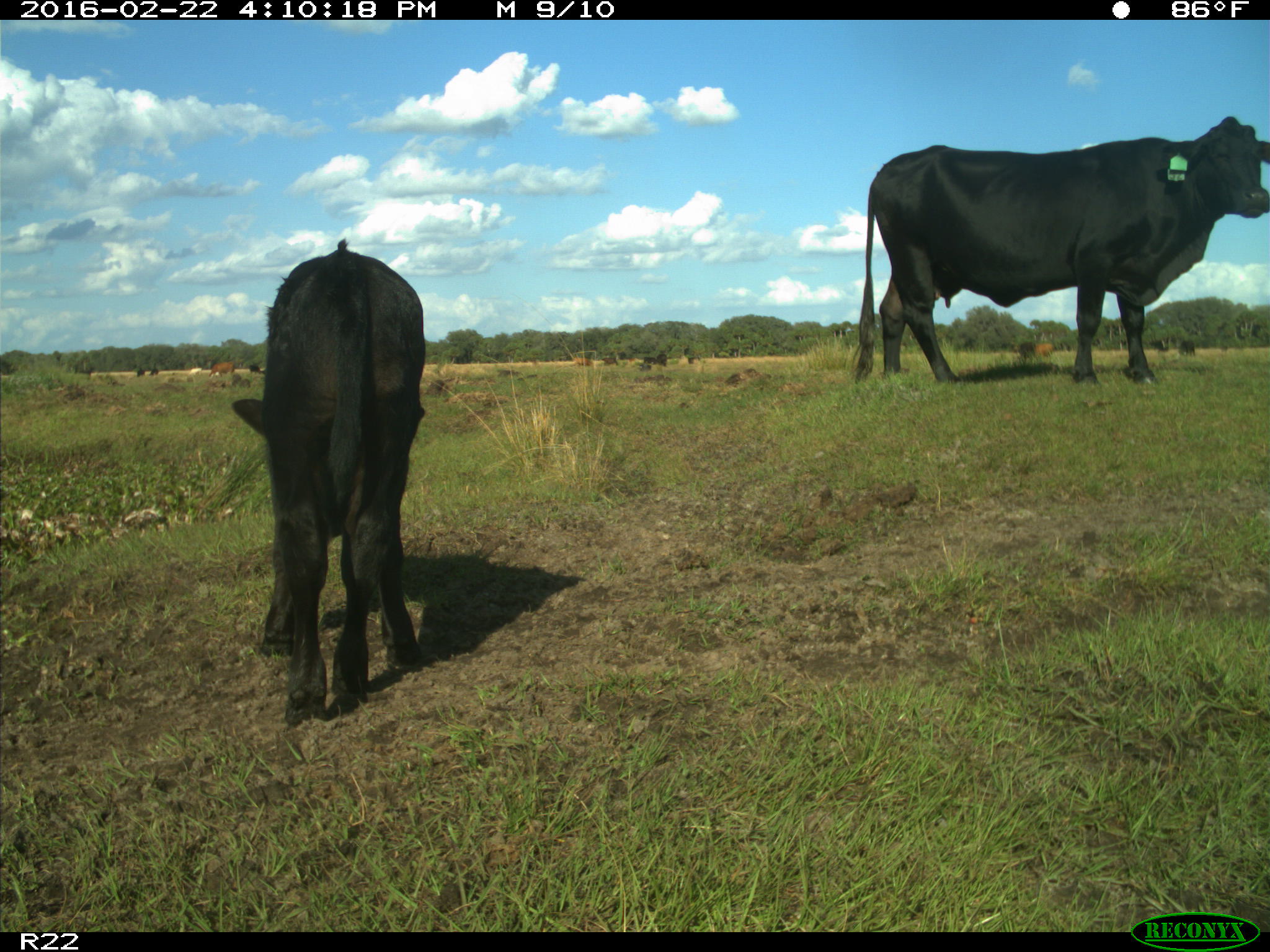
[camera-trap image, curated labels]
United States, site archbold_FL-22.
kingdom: Animalia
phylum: Chordata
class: Mammalia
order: Artiodactyla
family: Bovidae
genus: Bos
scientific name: Bos taurus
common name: domestic cow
Bos taurus (domestic cow).